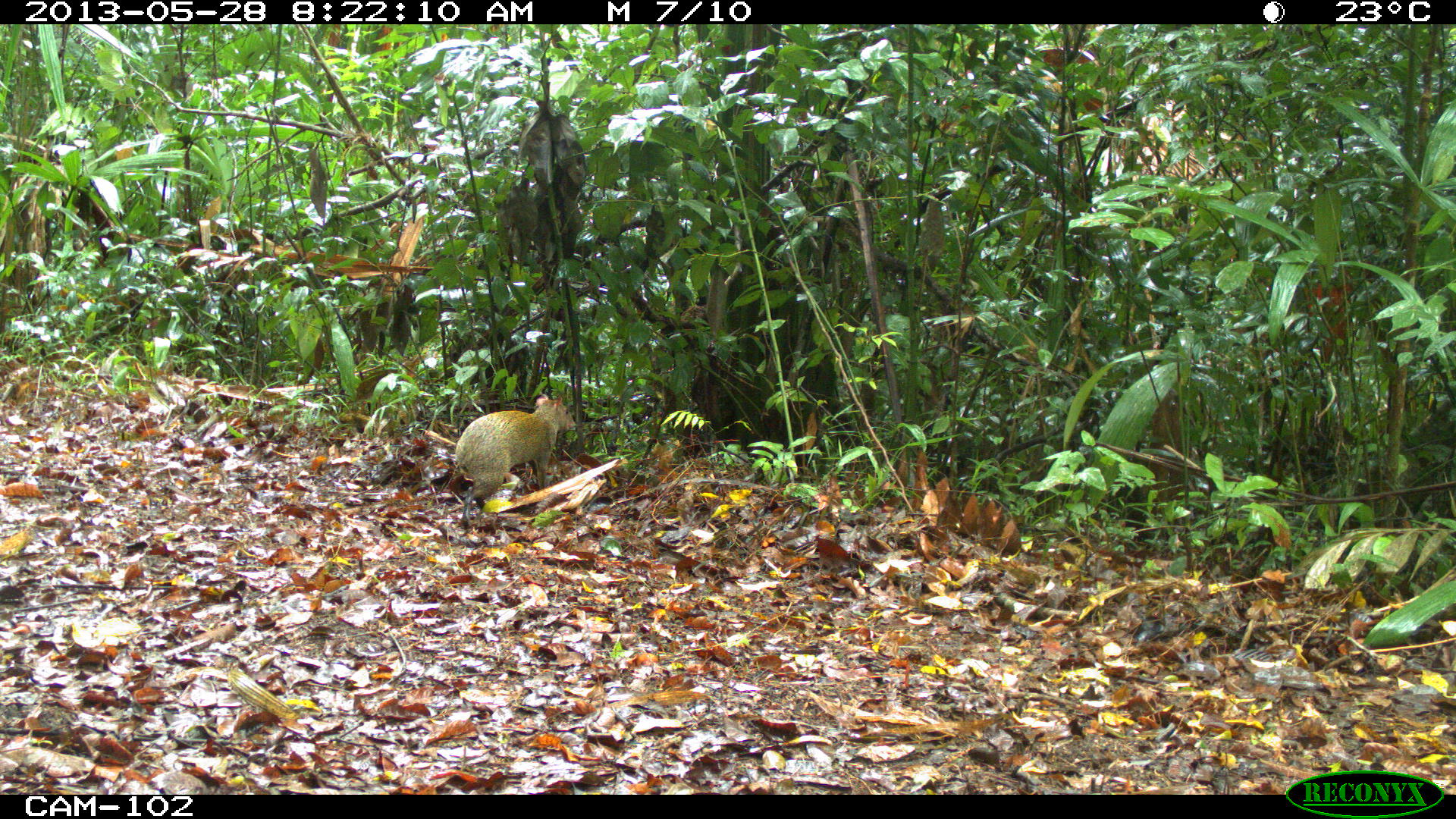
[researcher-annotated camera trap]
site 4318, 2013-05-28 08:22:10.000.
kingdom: Animalia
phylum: Chordata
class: Mammalia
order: Rodentia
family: Dasyproctidae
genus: Dasyprocta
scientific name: Dasyprocta punctata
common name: central american agouti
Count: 1.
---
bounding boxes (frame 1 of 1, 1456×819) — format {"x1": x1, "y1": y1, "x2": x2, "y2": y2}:
dasyprocta punctata: {"x1": 452, "y1": 391, "x2": 576, "y2": 529}